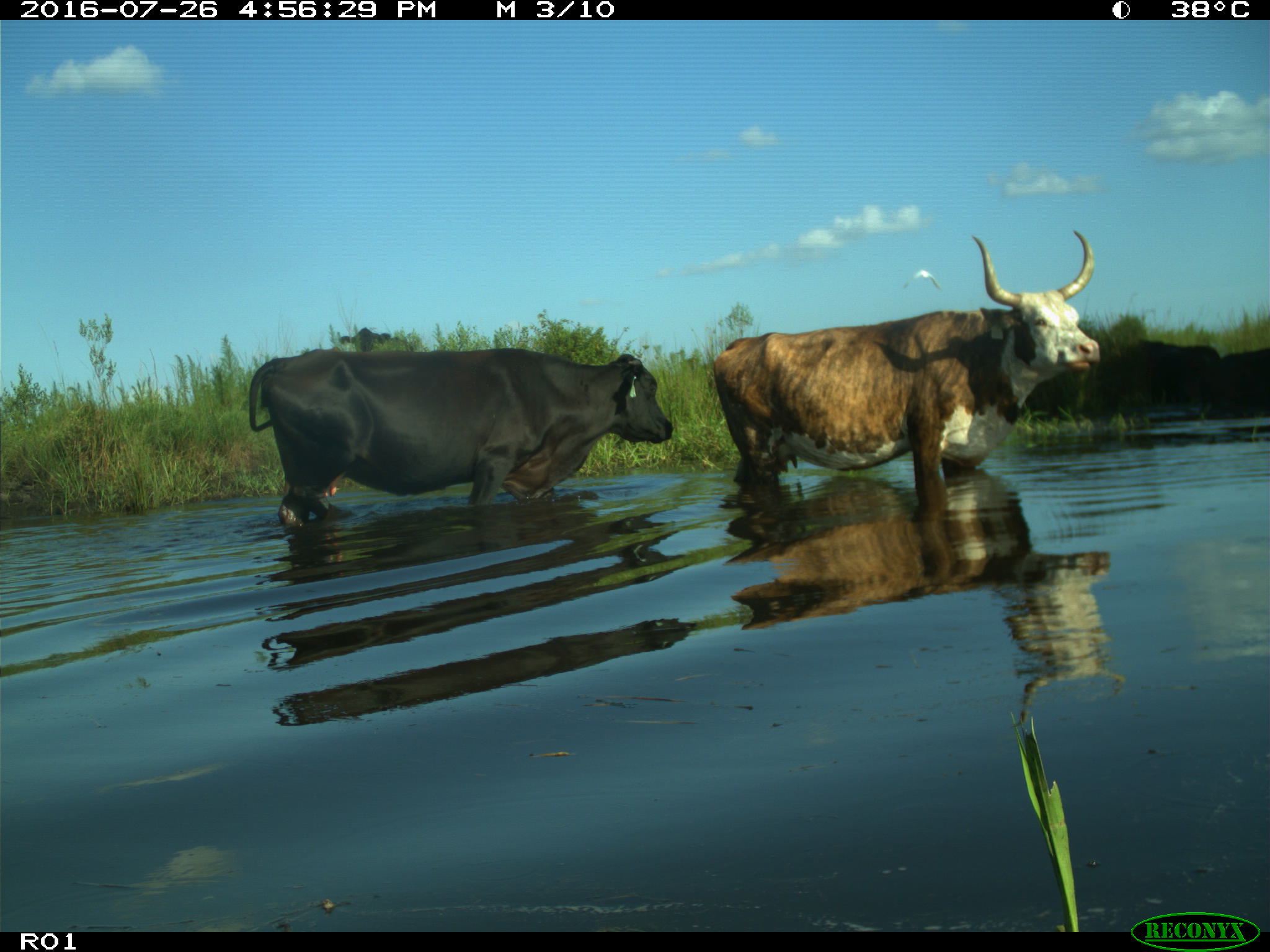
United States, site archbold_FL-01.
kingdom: Animalia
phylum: Chordata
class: Mammalia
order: Artiodactyla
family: Bovidae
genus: Bos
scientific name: Bos taurus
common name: domestic cow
Bos taurus (domestic cow).